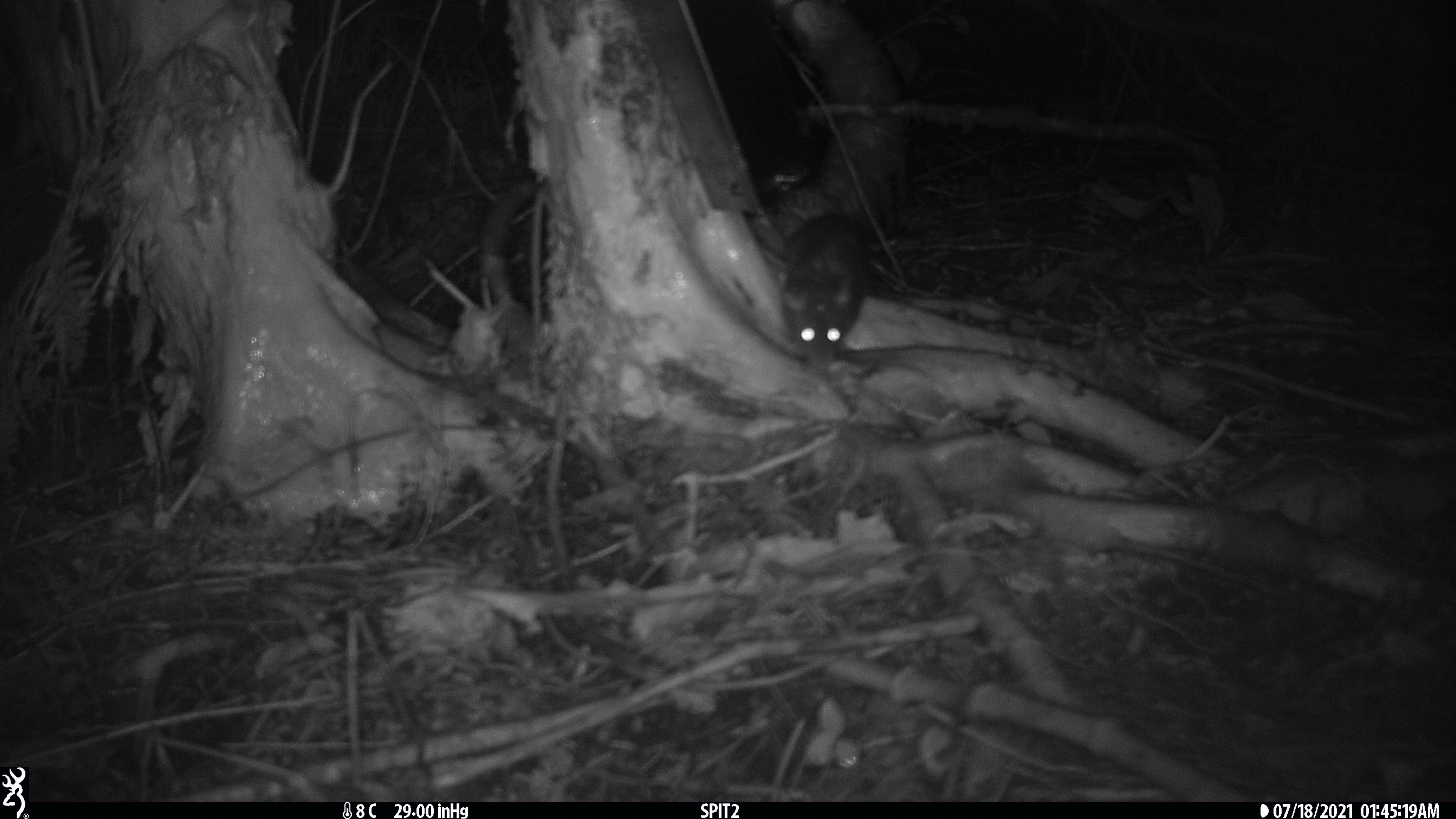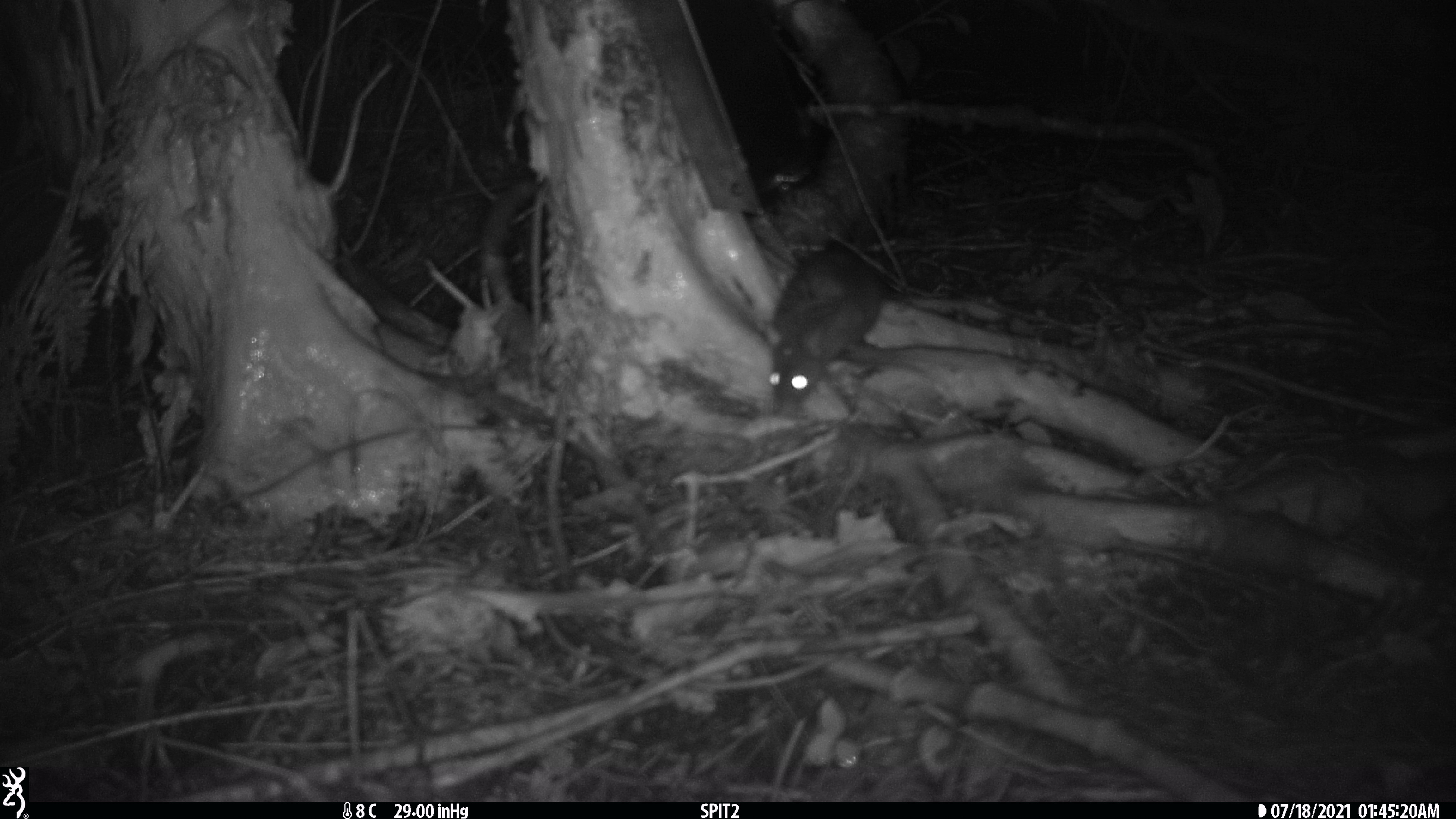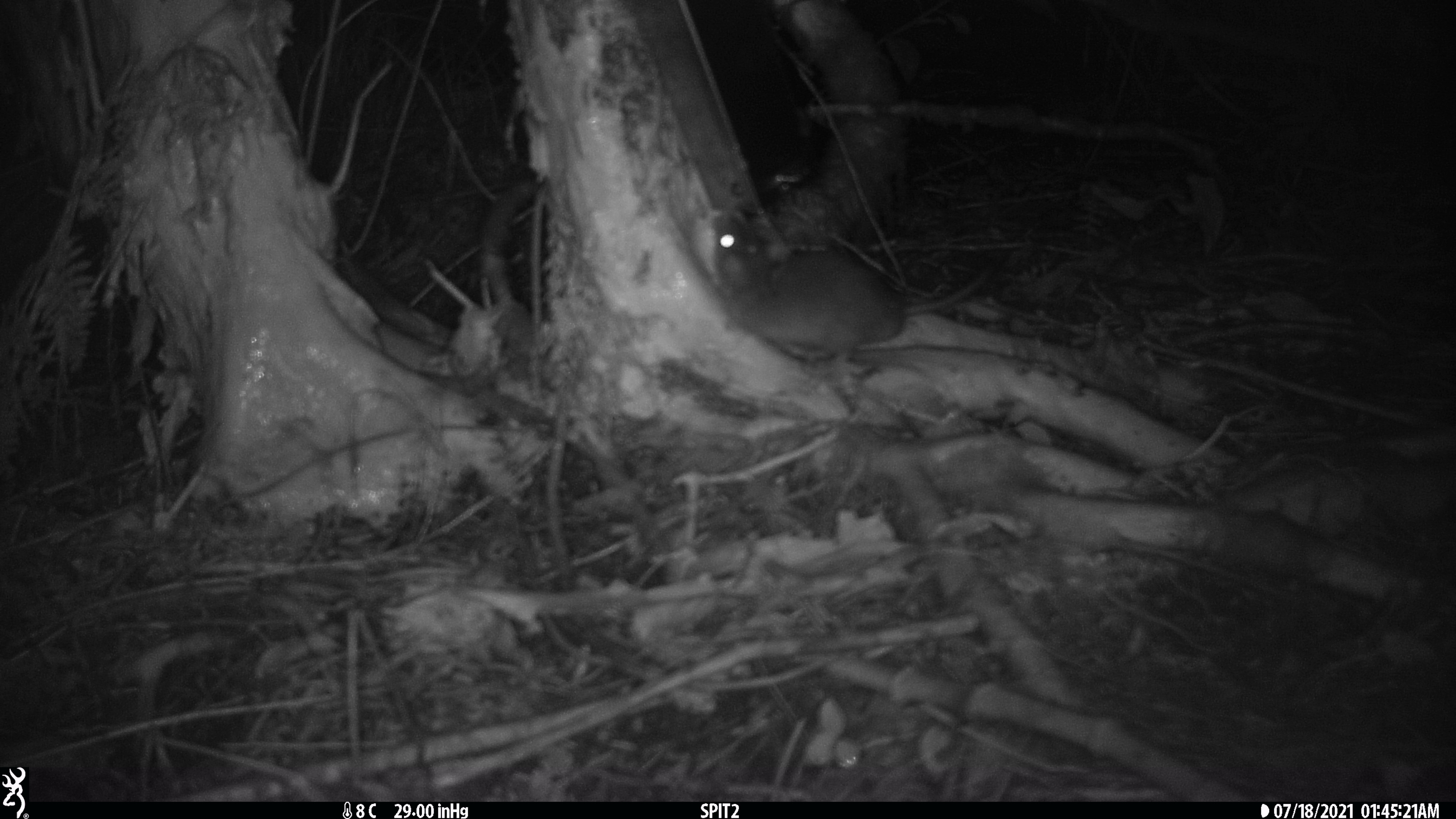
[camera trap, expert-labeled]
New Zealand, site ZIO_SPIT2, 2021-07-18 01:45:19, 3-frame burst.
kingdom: Animalia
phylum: Chordata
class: Mammalia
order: Rodentia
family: Muridae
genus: Rattus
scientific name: Rattus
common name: rat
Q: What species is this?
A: Rat (Rattus).